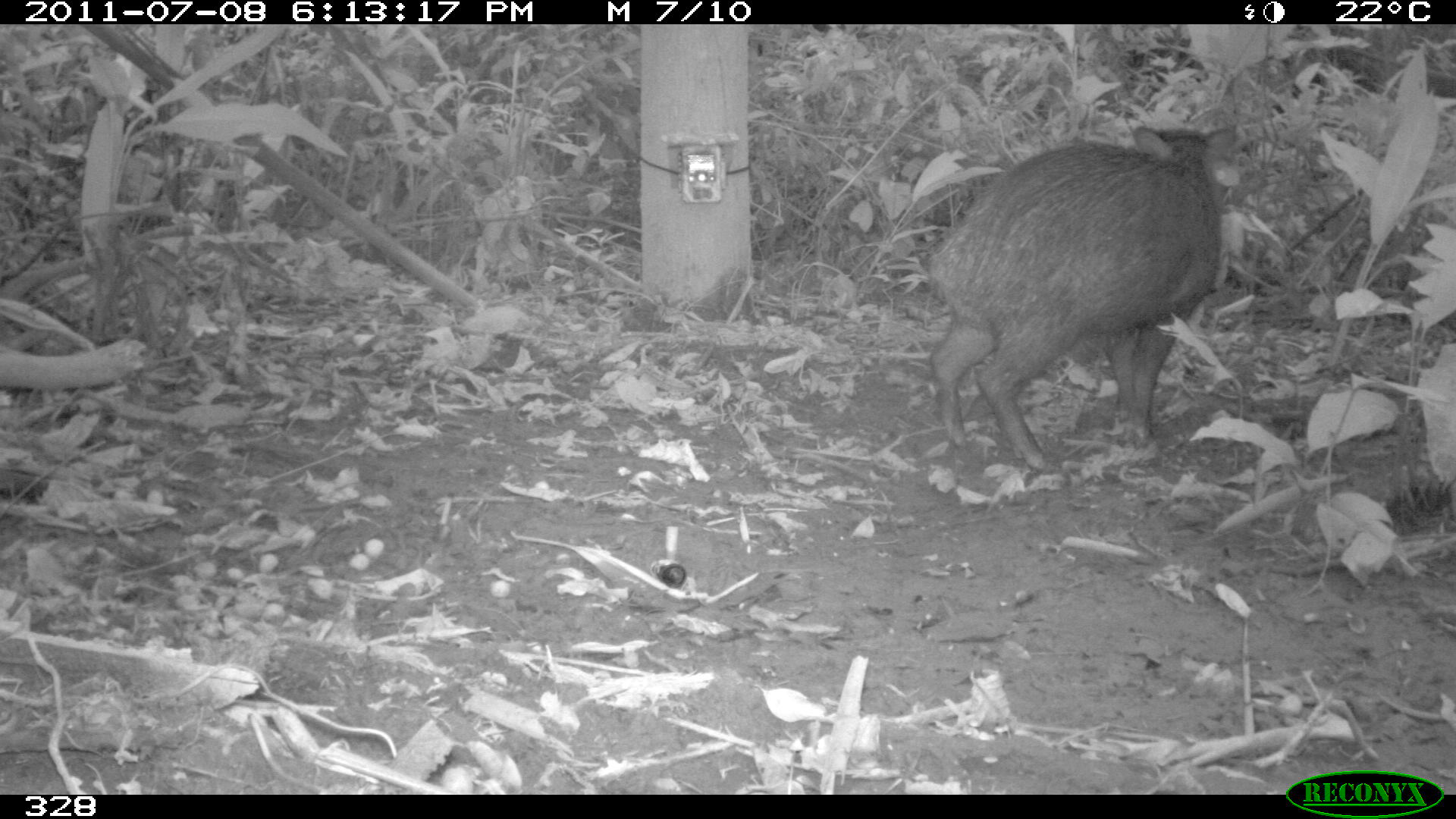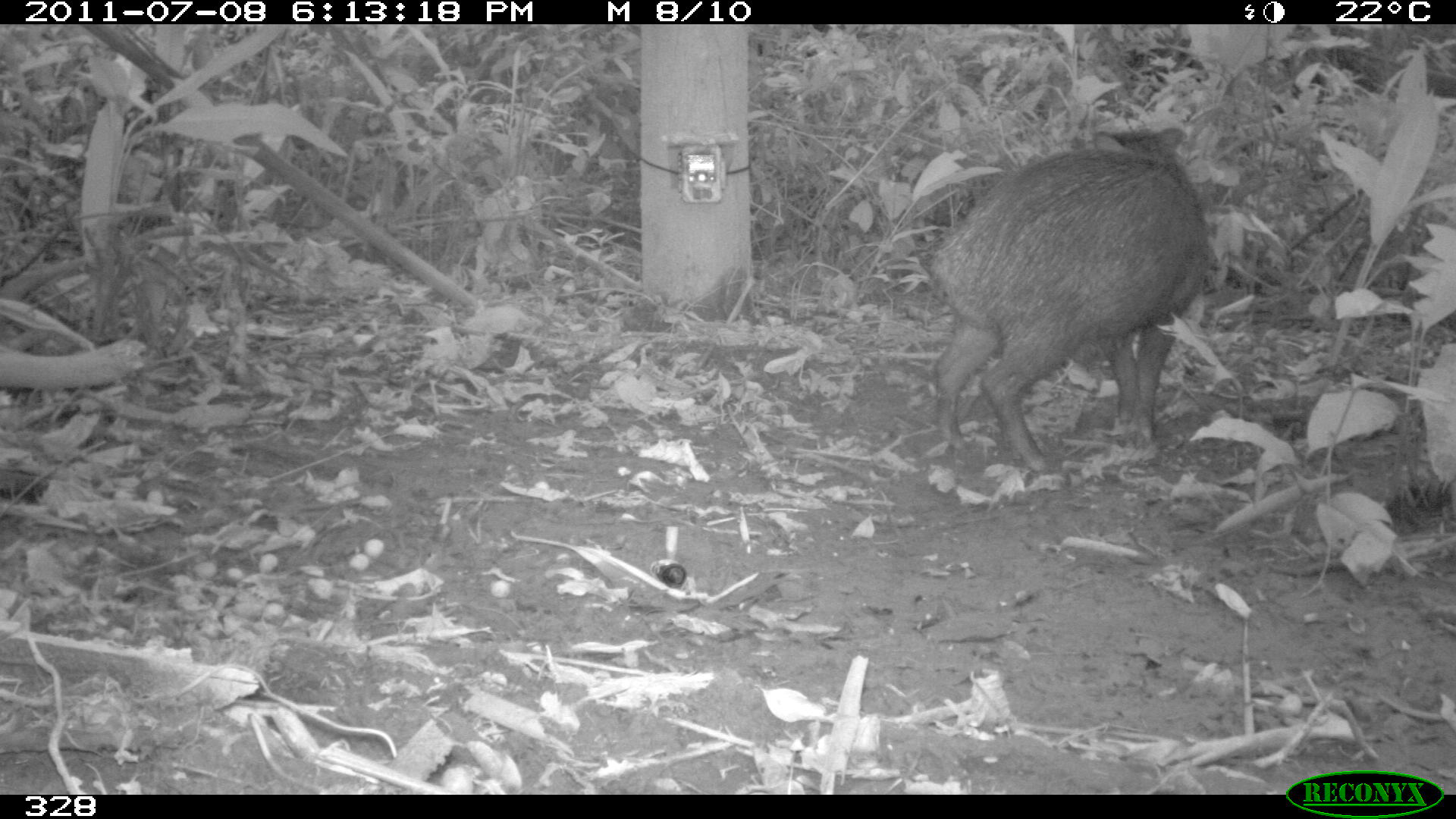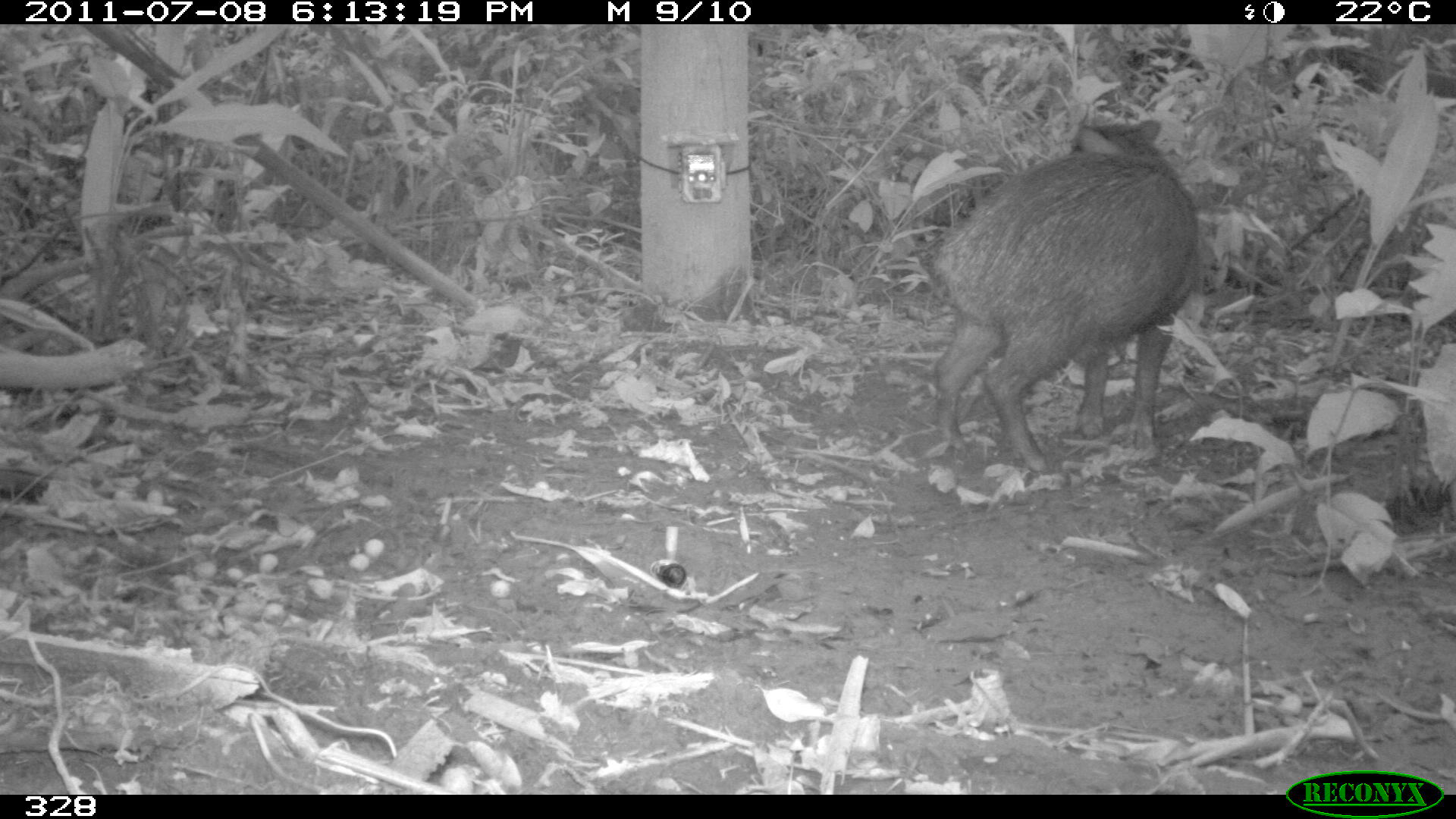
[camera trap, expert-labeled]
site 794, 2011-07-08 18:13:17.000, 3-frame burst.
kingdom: Animalia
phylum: Chordata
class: Mammalia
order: Artiodactyla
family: Tayassuidae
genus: Tayassu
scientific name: Tayassu pecari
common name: white-lipped peccary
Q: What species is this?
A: Tayassu pecari (white-lipped peccary).